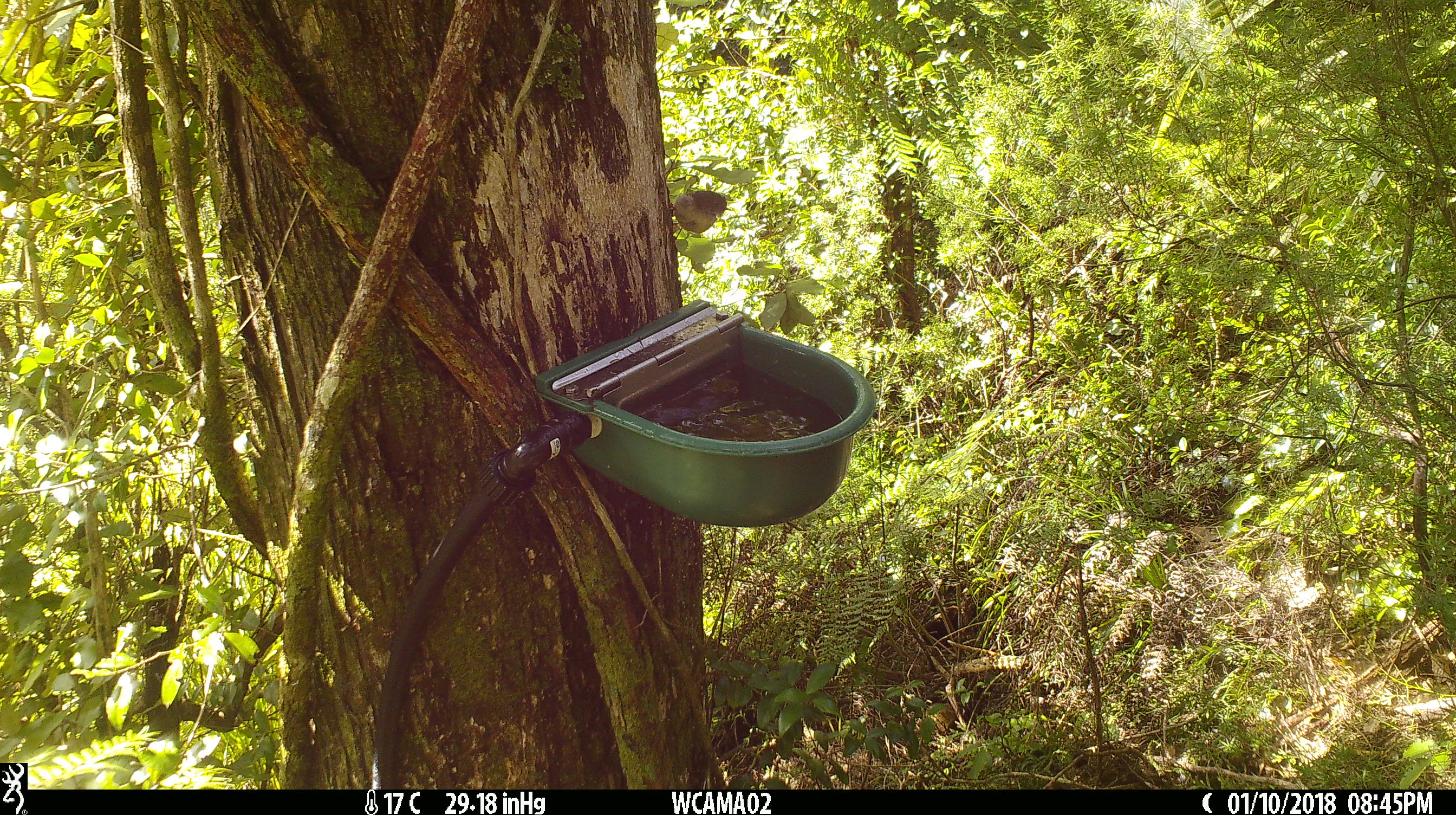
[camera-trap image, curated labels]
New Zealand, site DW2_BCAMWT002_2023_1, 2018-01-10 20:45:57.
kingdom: Animalia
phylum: Chordata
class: Aves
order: Passeriformes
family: Petroicidae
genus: Petroica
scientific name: Petroica macrocephala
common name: tomtit